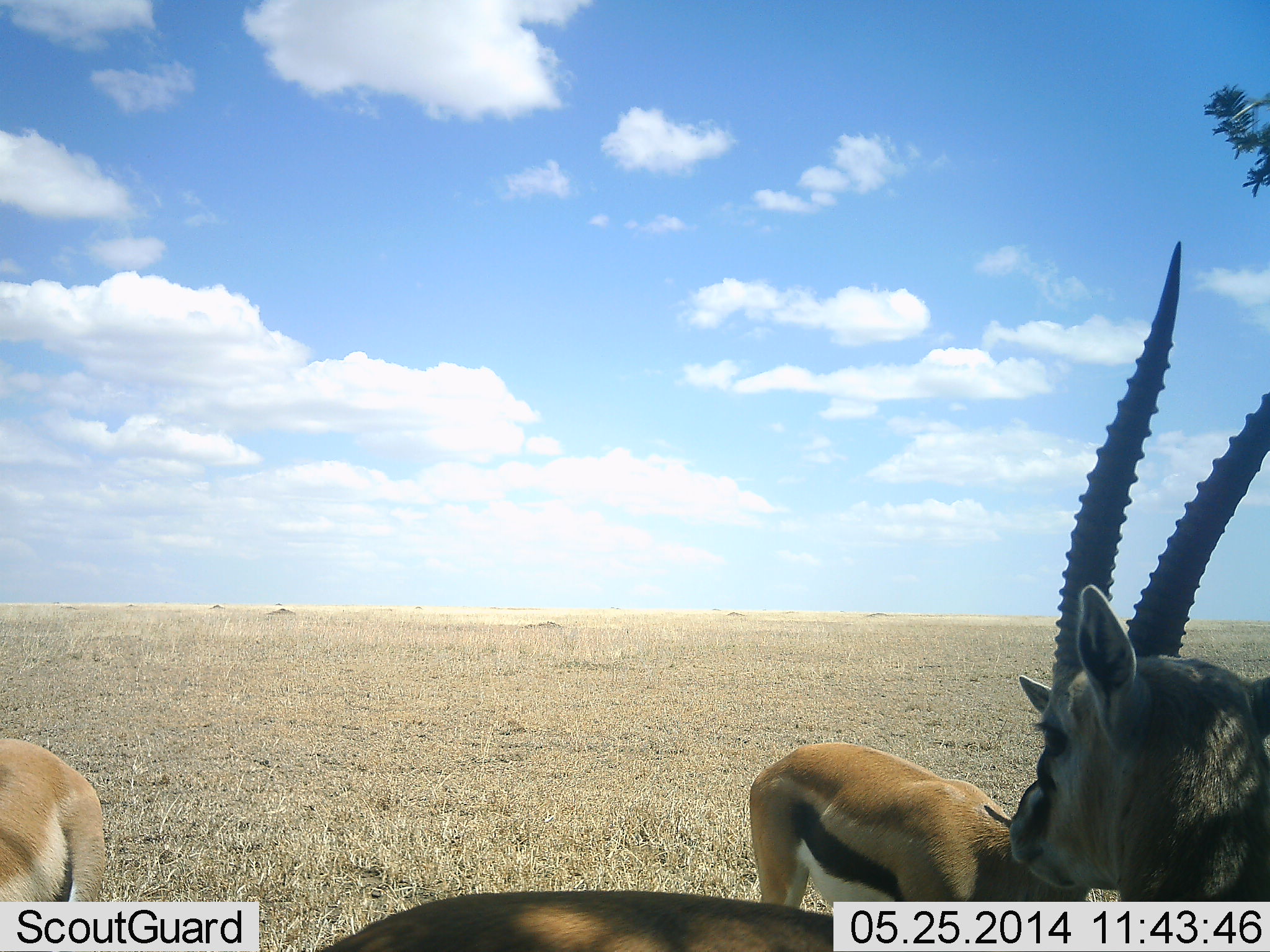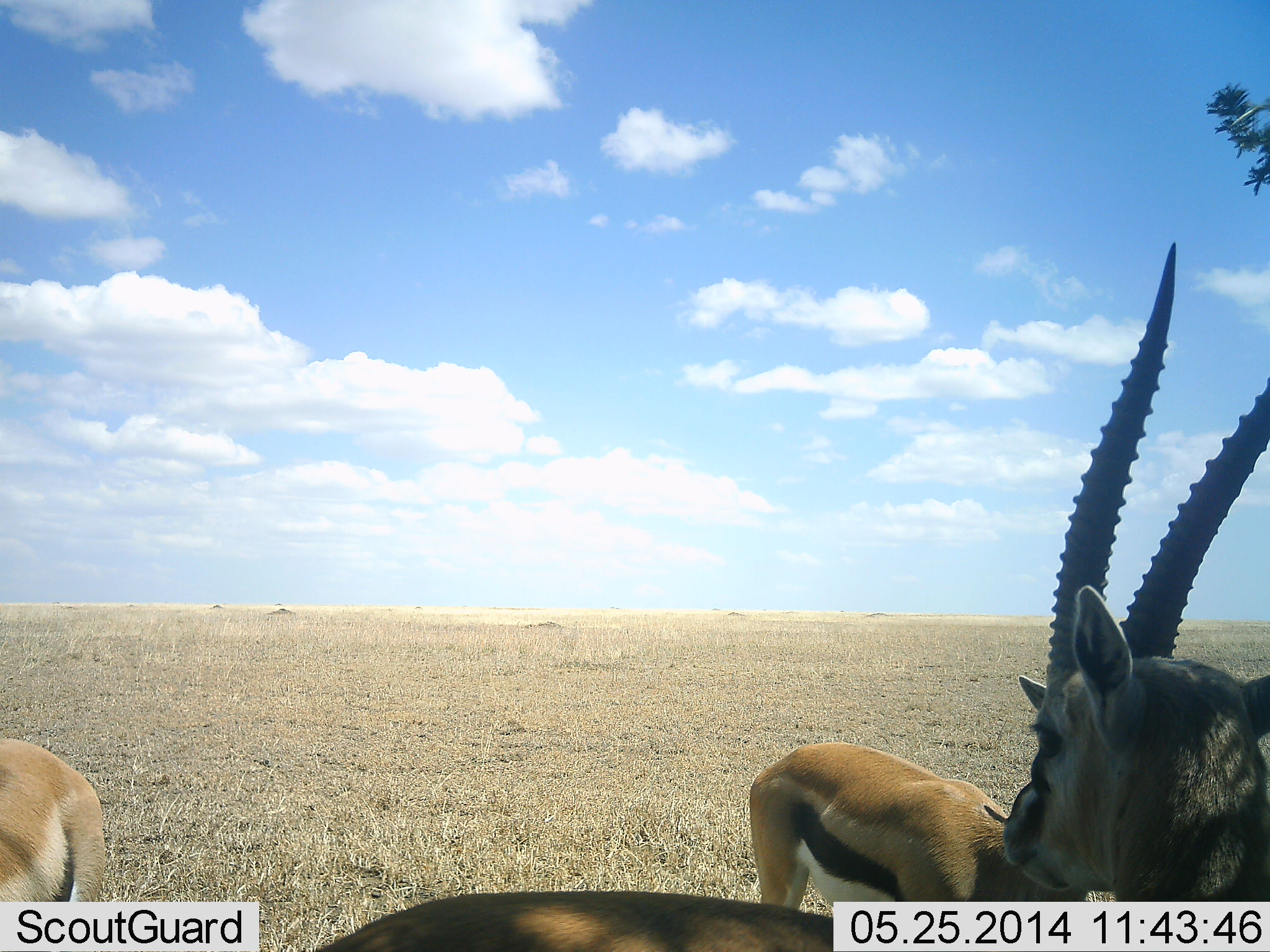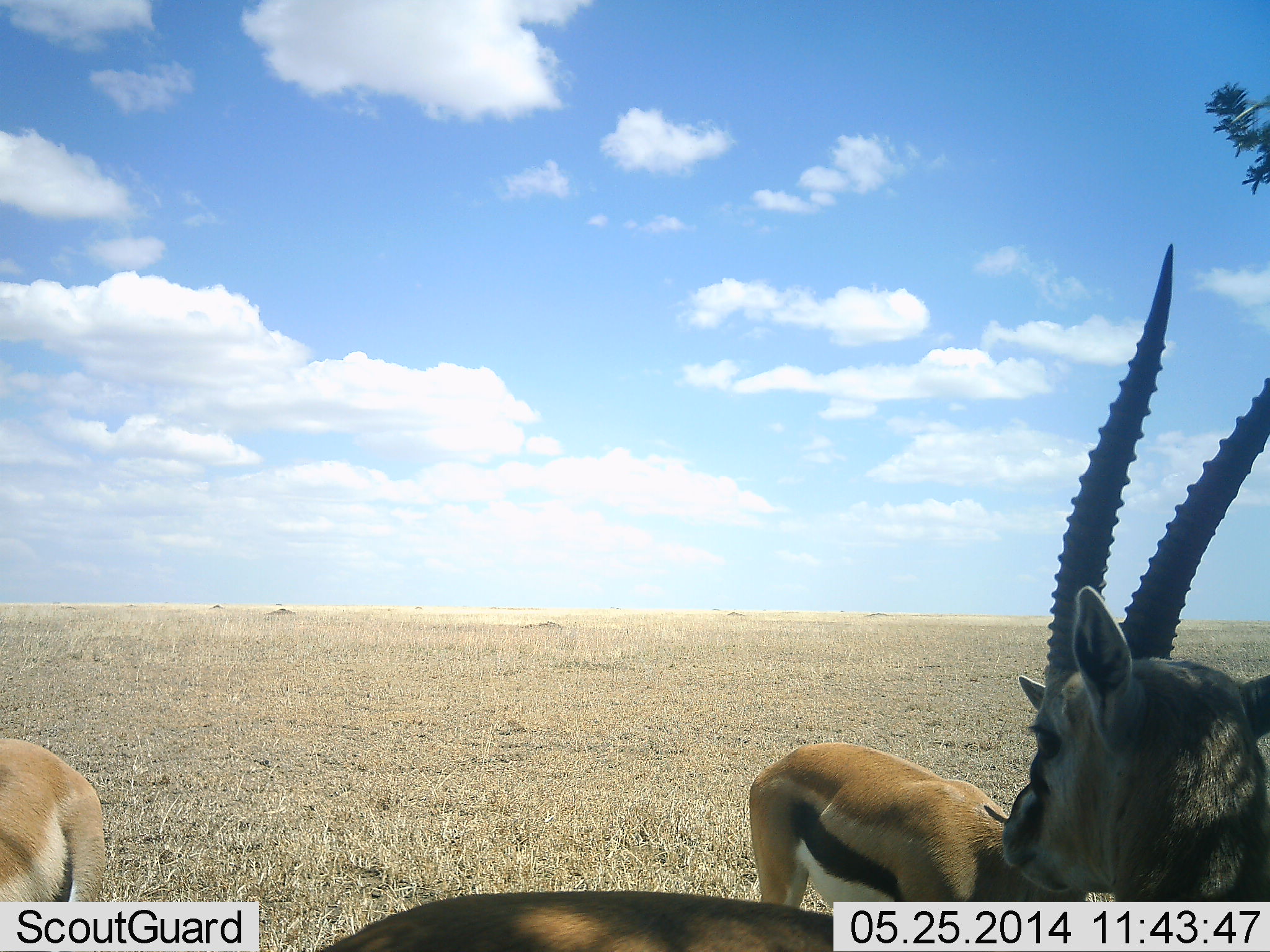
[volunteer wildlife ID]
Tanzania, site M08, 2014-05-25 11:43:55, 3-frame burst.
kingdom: Animalia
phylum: Chordata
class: Mammalia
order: Artiodactyla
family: Bovidae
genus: Eudorcas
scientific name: Eudorcas thomsonii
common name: thomson's gazelle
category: gazellethomsons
Gazellethomsons (thomson's gazelle) (Eudorcas thomsonii), count 3. Behavior (volunteer vote fractions): standing 100%, resting 10%, moving 0%, interacting 0%. Young present (vote fraction): 0%. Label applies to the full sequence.